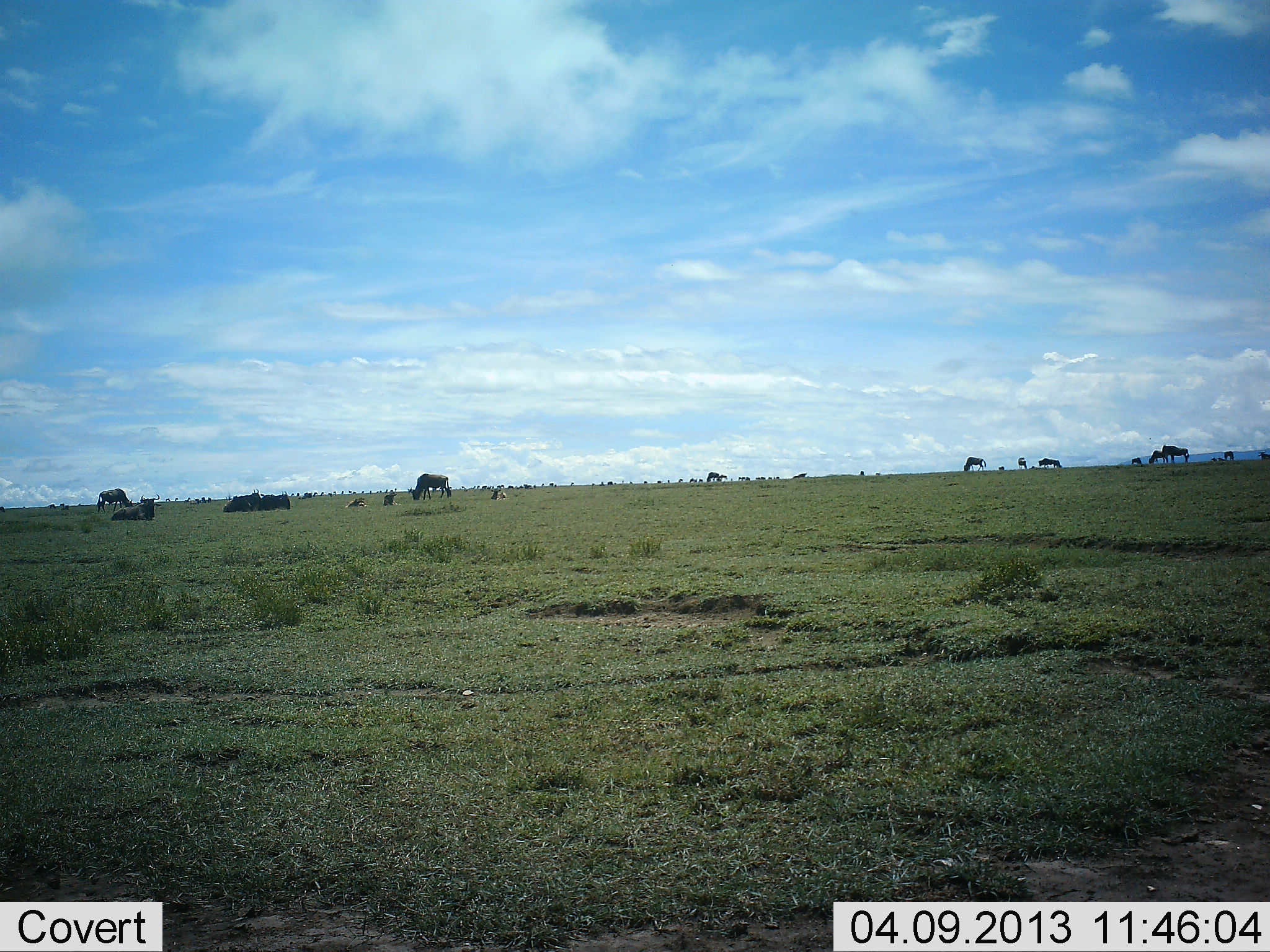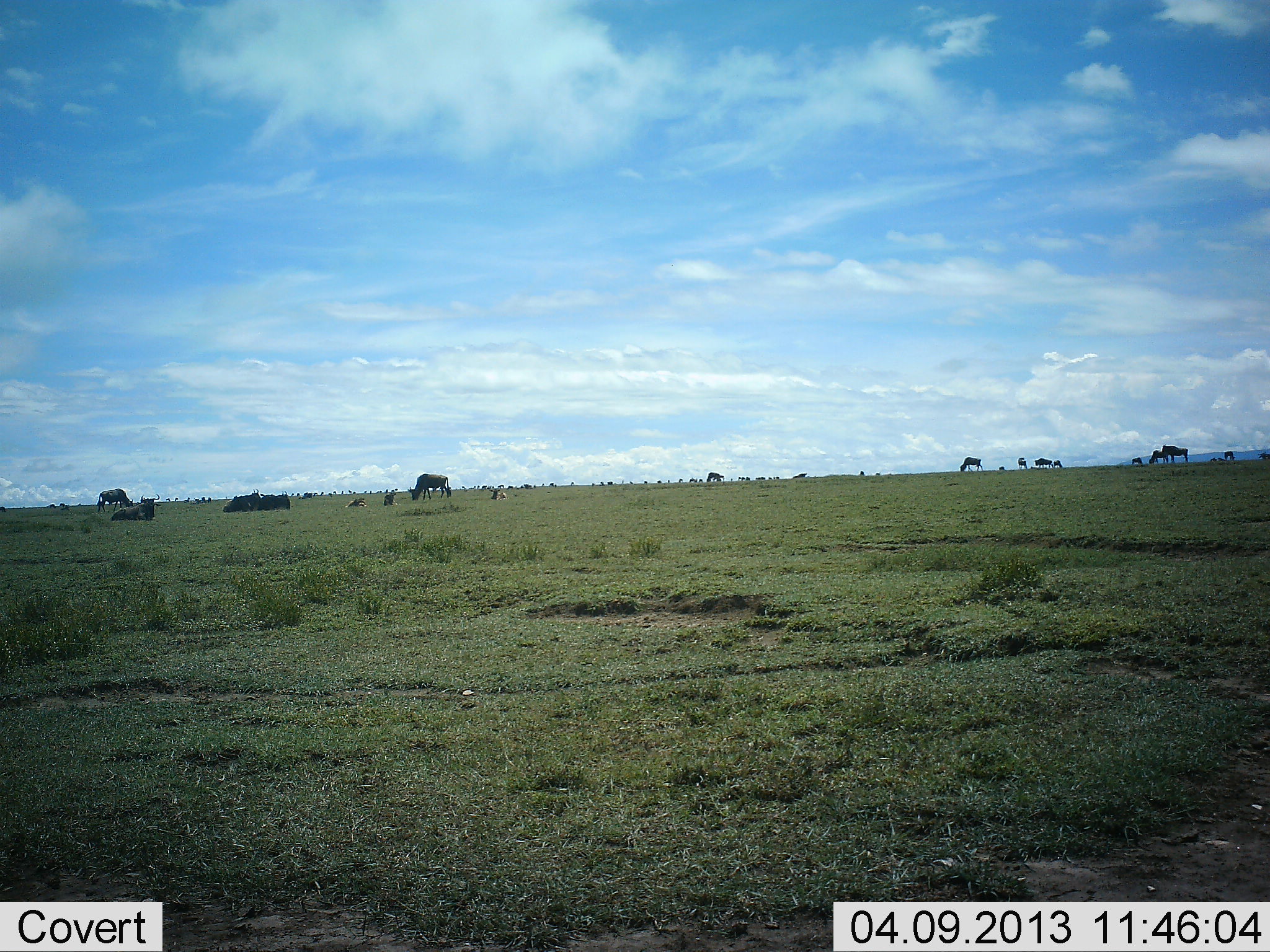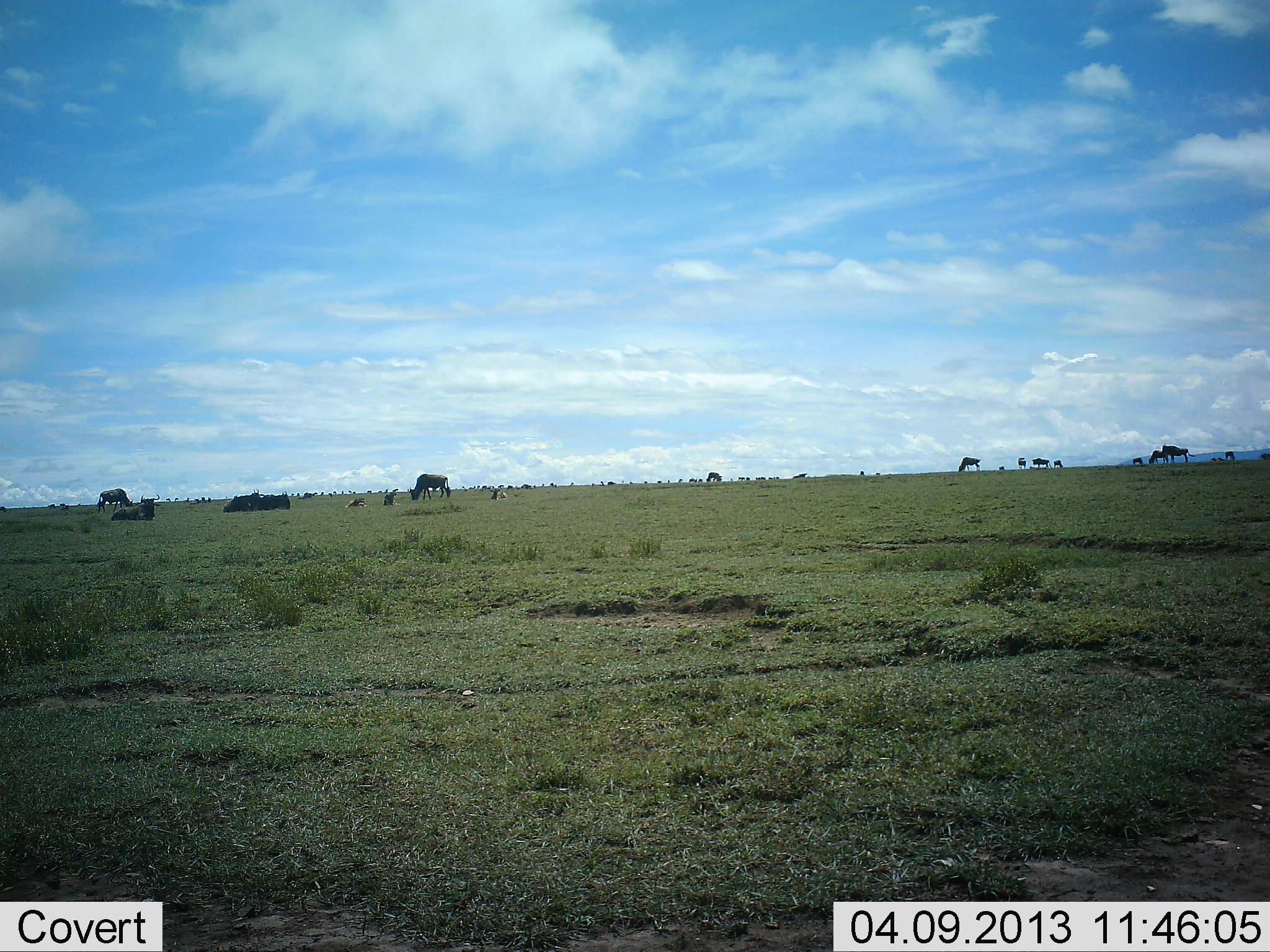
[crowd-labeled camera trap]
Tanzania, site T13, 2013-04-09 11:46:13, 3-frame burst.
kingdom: Animalia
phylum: Chordata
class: Mammalia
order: Artiodactyla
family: Bovidae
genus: Connochaetes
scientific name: Connochaetes taurinus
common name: blue wildebeest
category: wildebeest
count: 11-50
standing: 70%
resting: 63%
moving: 19%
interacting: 4%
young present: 4%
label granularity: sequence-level